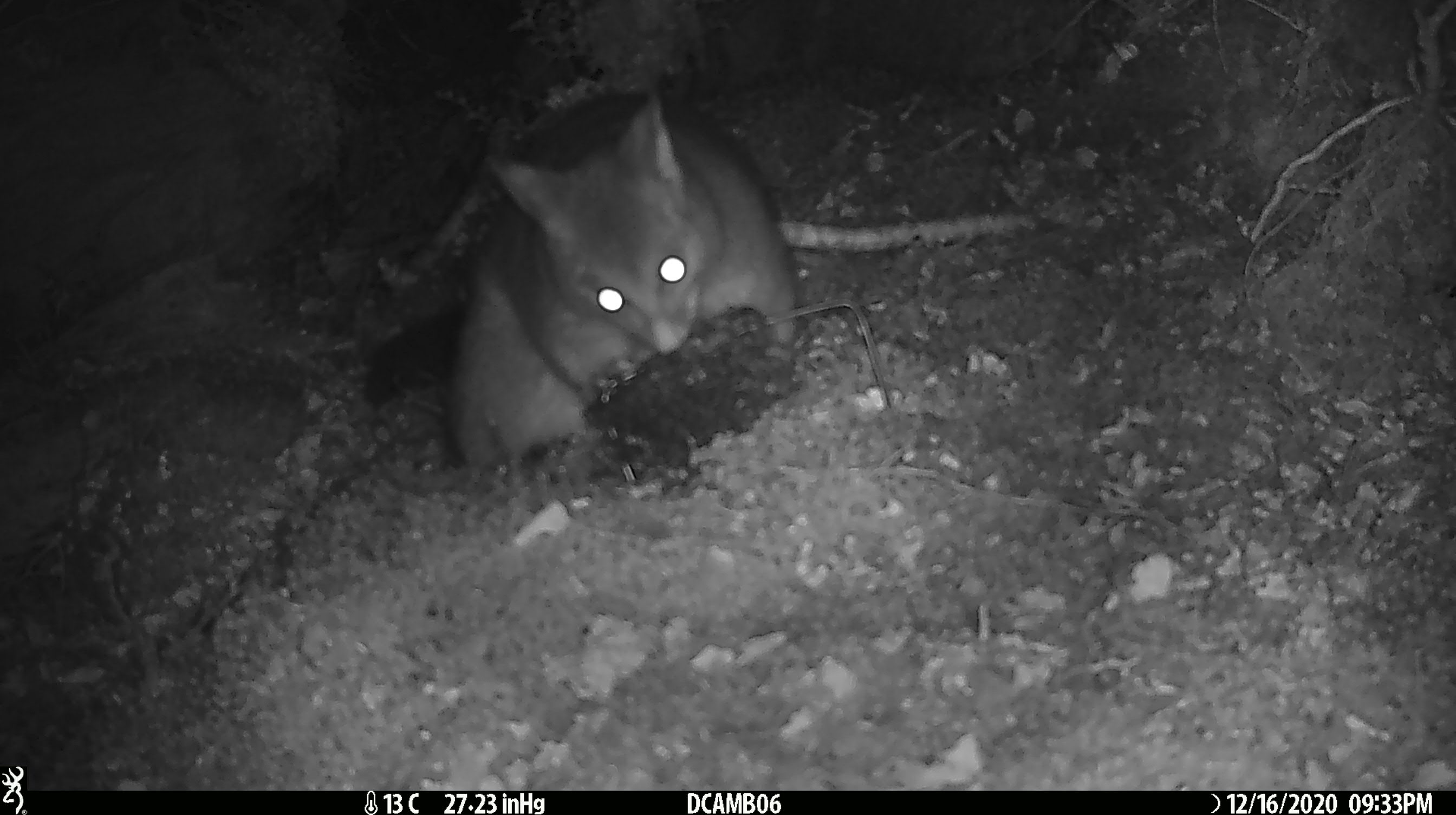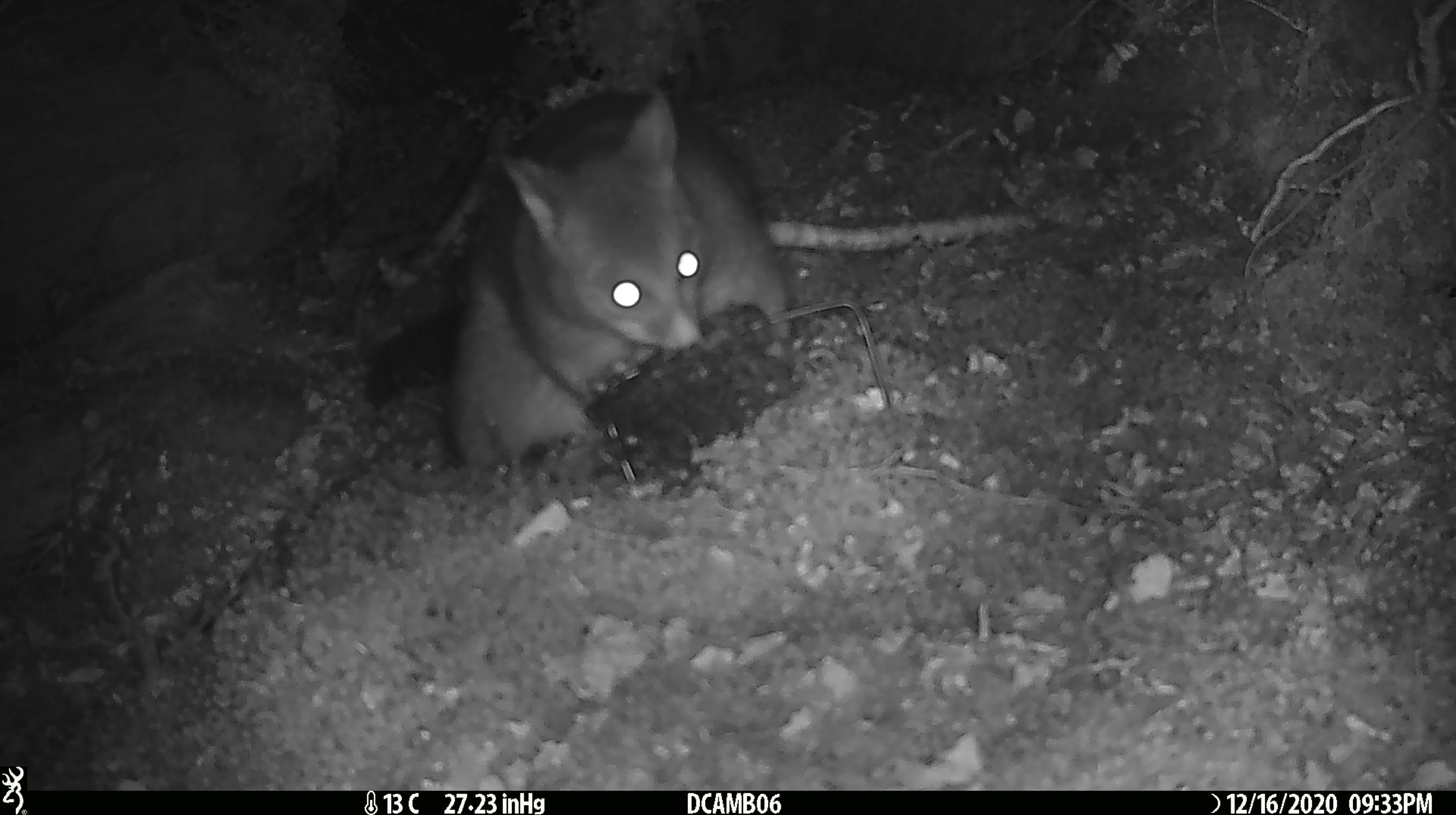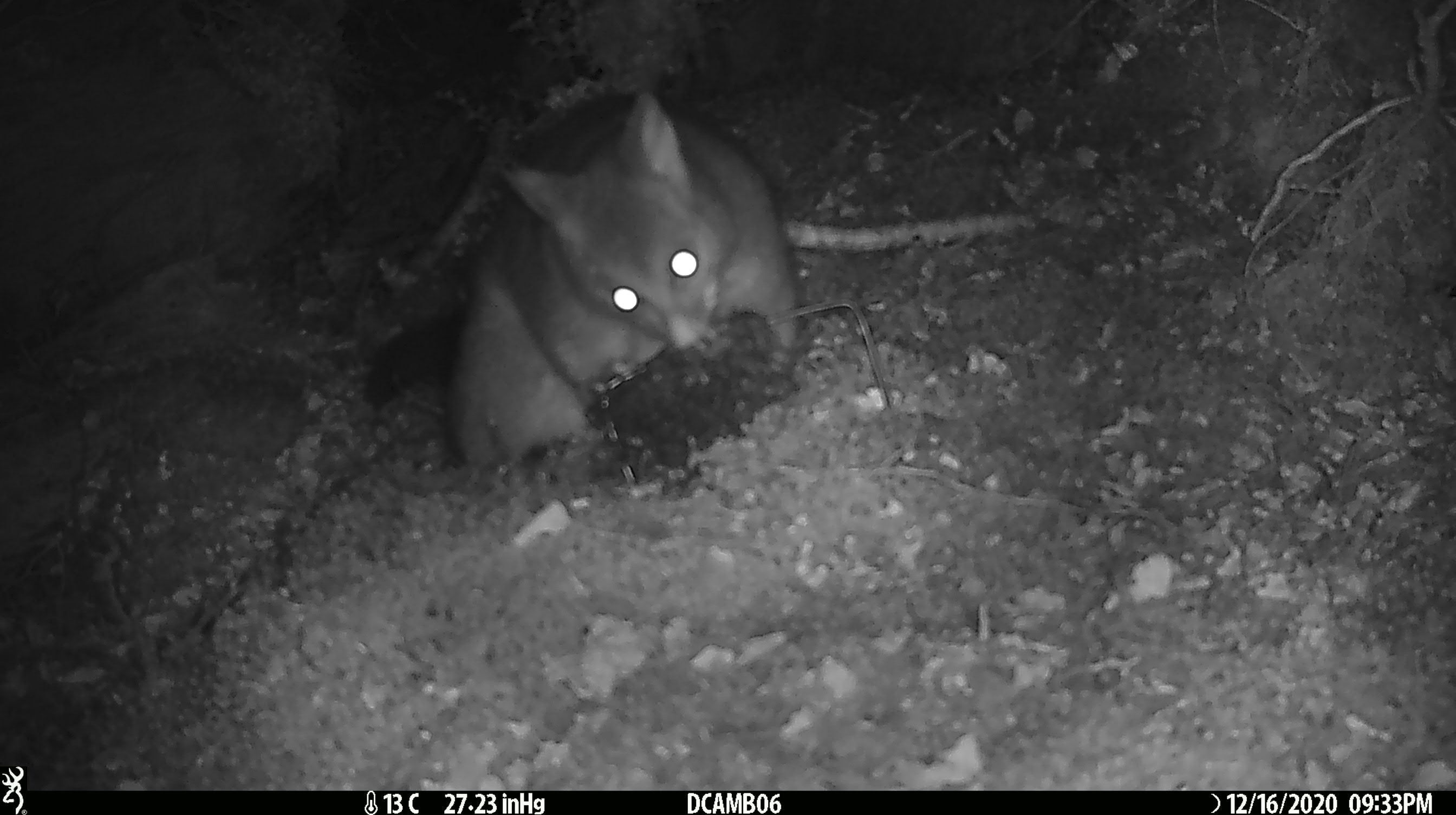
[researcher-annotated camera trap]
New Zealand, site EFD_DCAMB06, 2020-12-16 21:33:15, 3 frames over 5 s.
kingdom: Animalia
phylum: Chordata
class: Mammalia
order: Diprotodontia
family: Phalangeridae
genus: Trichosurus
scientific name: Trichosurus vulpecula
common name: common brushtail possum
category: possum